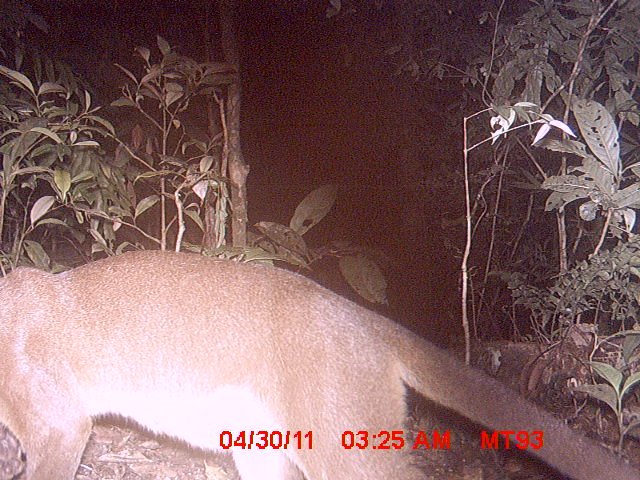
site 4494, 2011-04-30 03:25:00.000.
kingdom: Animalia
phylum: Chordata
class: Mammalia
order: Carnivora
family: Eupleridae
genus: Cryptoprocta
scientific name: Cryptoprocta ferox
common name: fossa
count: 1